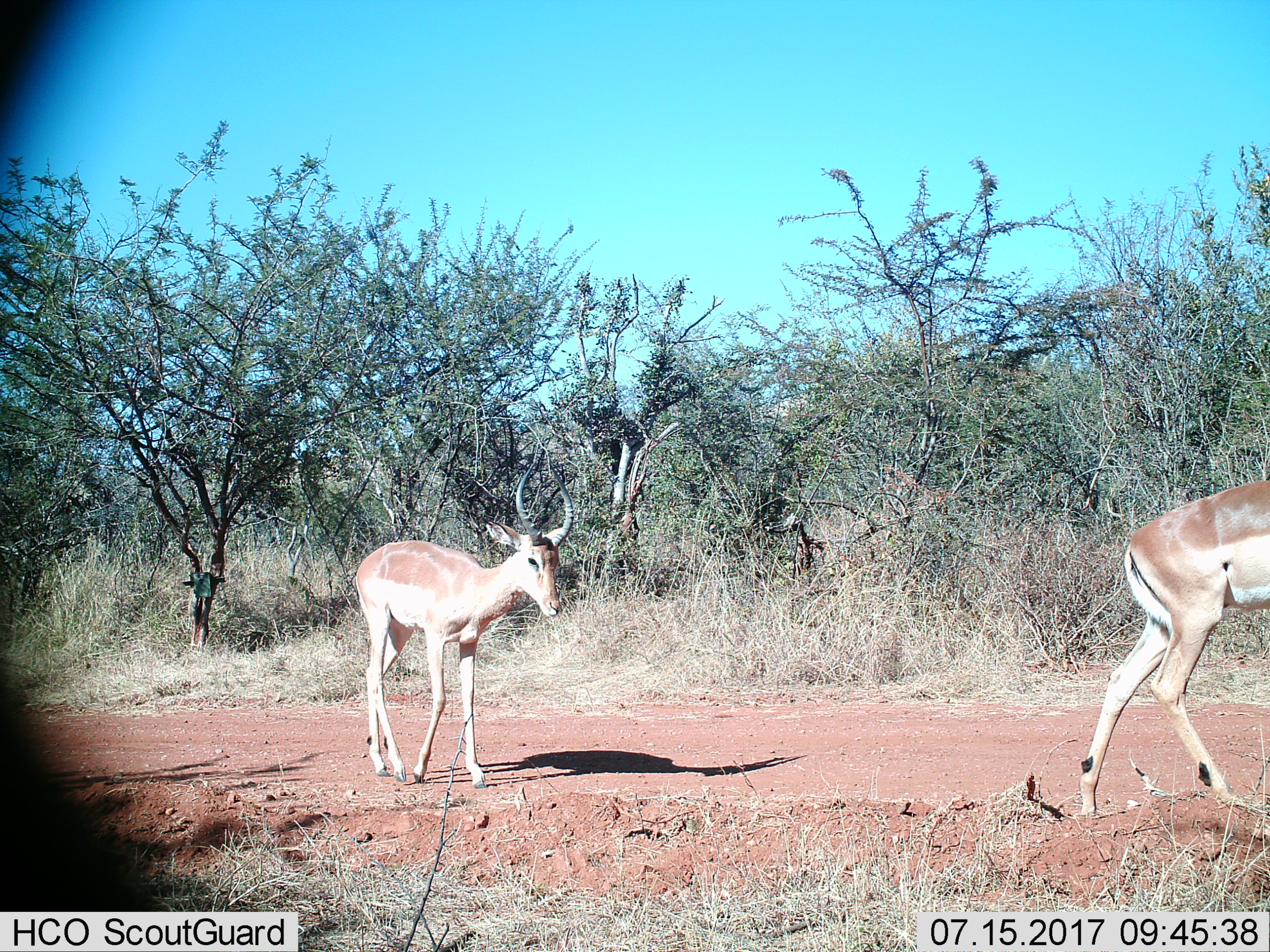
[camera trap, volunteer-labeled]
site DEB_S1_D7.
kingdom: Animalia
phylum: Chordata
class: Mammalia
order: Artiodactyla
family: Bovidae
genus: Aepyceros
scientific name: Aepyceros melampus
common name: impala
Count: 2.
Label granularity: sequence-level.